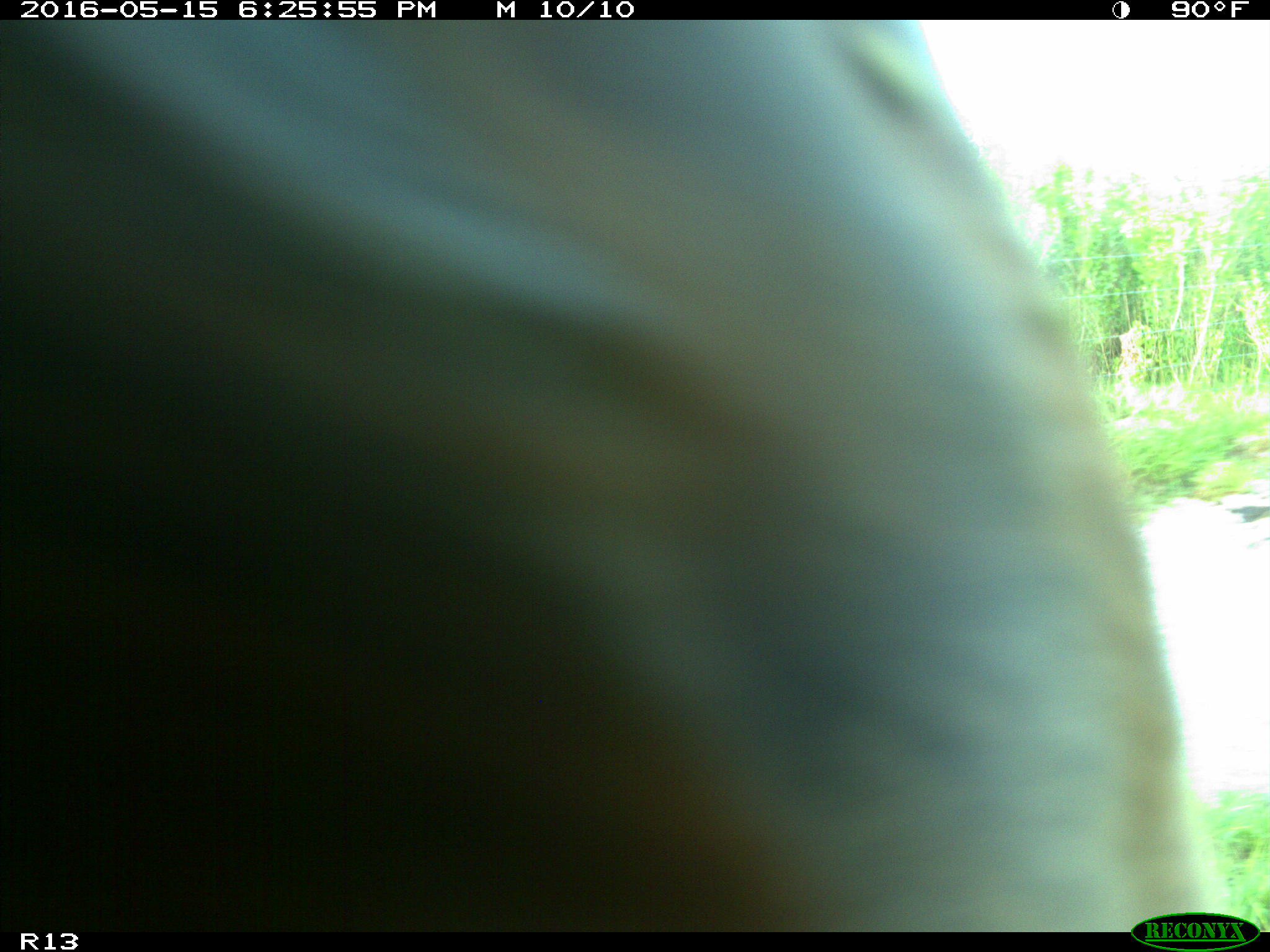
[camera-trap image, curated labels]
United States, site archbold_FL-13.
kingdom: Animalia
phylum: Chordata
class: Mammalia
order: Artiodactyla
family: Bovidae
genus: Bos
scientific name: Bos taurus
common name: domestic cow